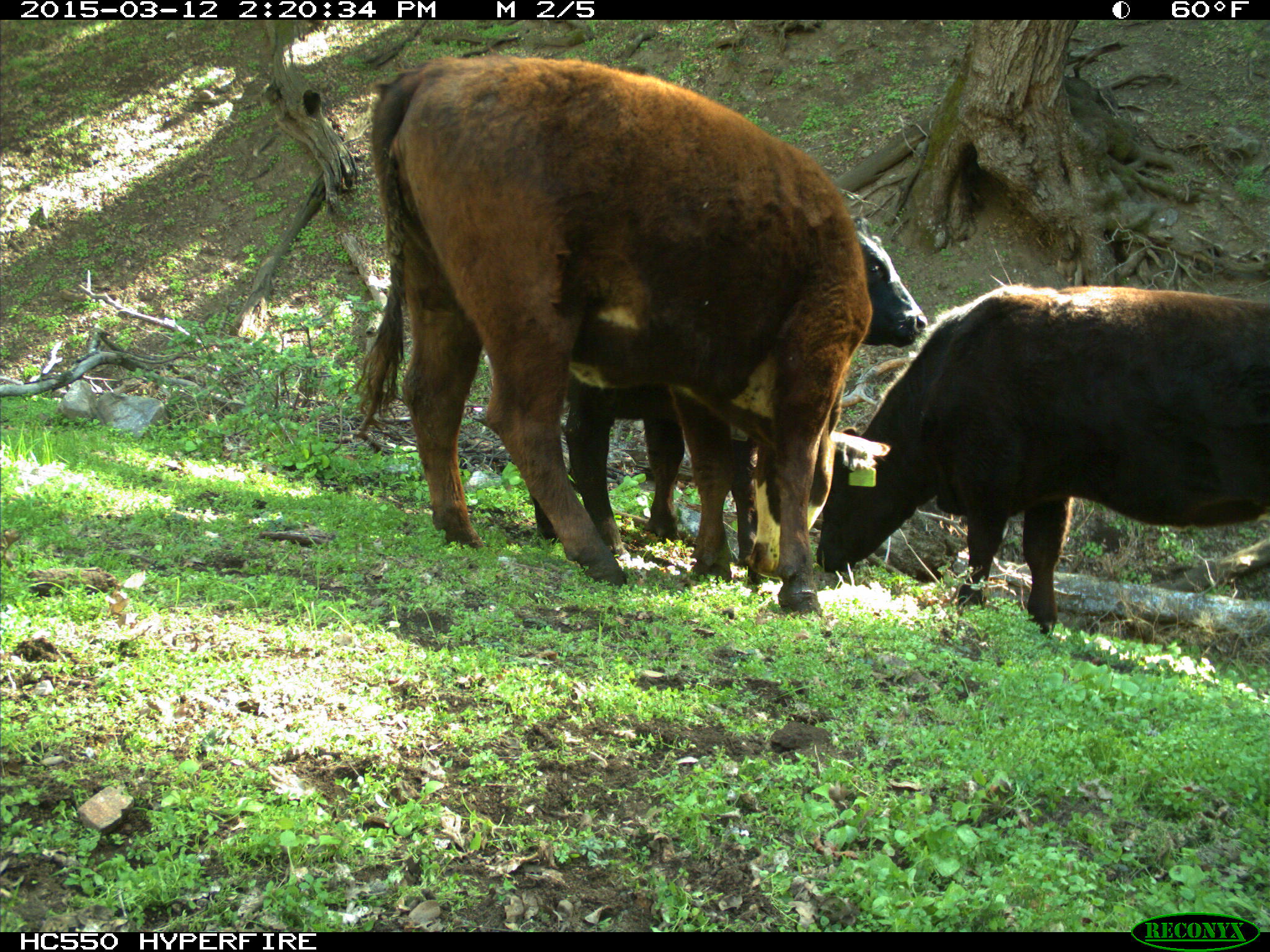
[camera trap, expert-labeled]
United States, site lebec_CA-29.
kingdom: Animalia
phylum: Chordata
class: Mammalia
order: Artiodactyla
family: Bovidae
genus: Bos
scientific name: Bos taurus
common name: domestic cow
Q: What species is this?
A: Bos taurus (domestic cow).